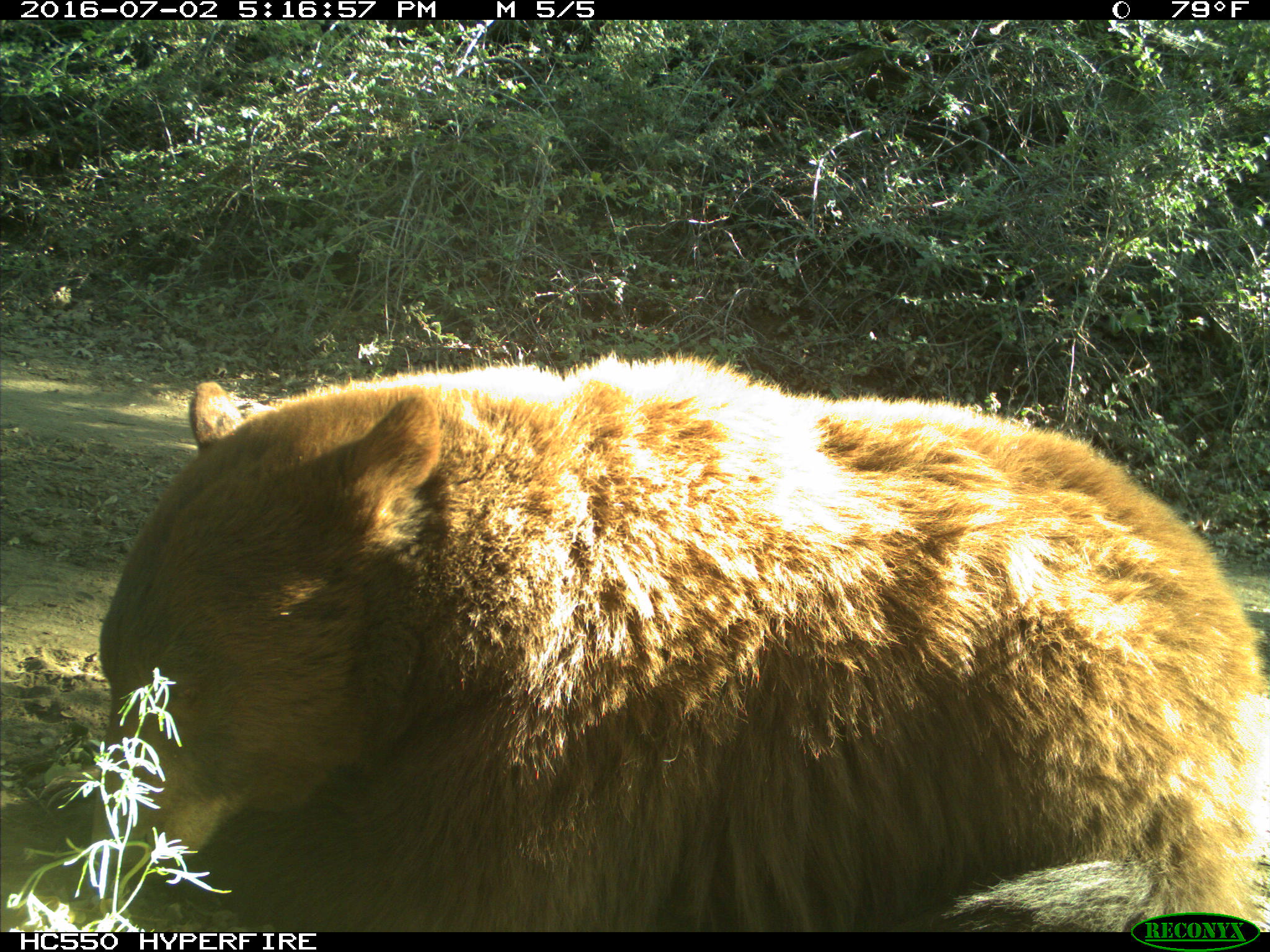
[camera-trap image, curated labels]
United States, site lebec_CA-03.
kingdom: Animalia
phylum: Chordata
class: Mammalia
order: Carnivora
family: Ursidae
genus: Ursus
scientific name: Ursus americanus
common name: american black bear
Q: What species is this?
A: Ursus americanus (american black bear).